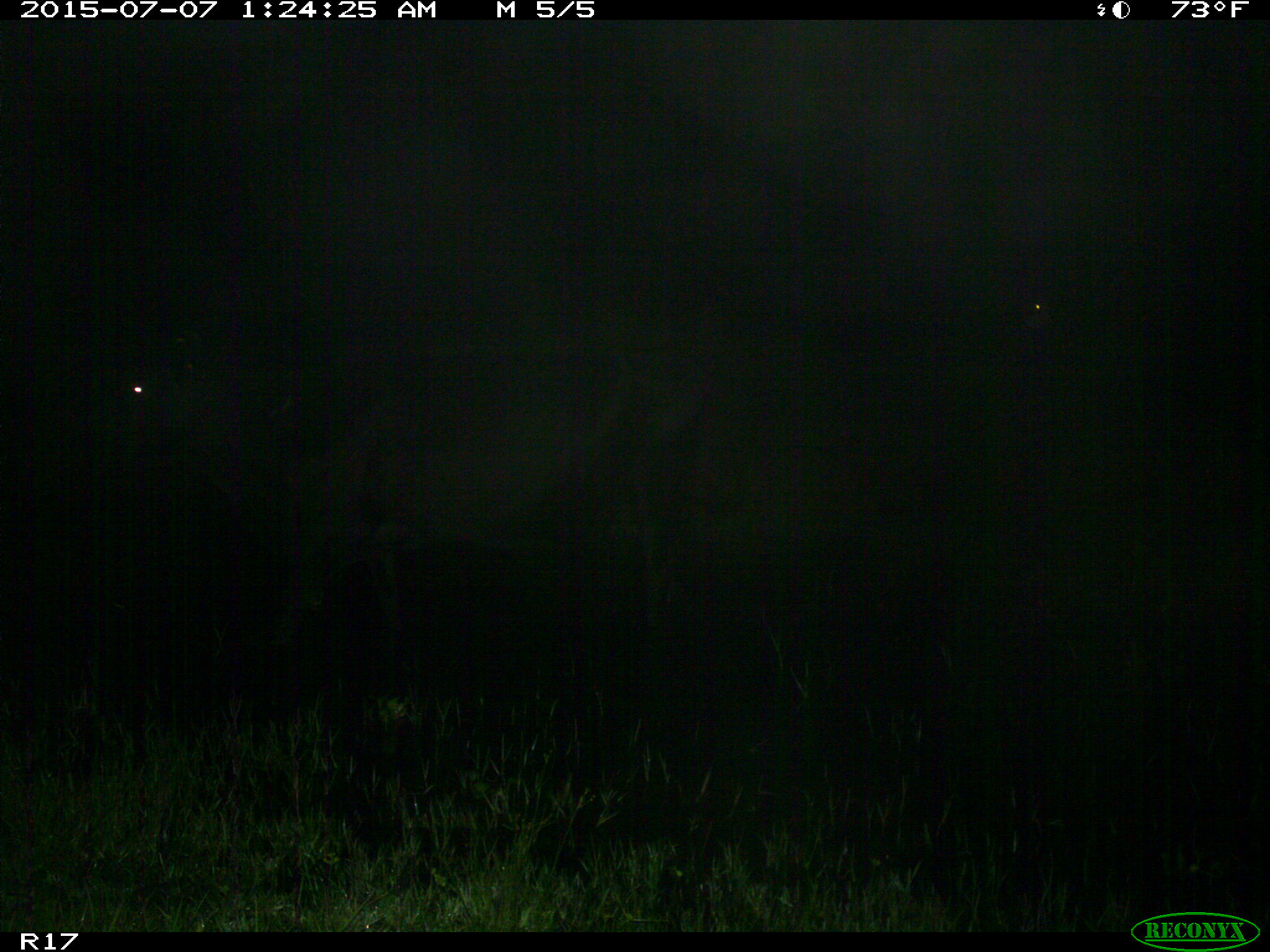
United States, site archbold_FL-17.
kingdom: Animalia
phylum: Chordata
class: Mammalia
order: Artiodactyla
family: Bovidae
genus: Bos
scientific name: Bos taurus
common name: domestic cow